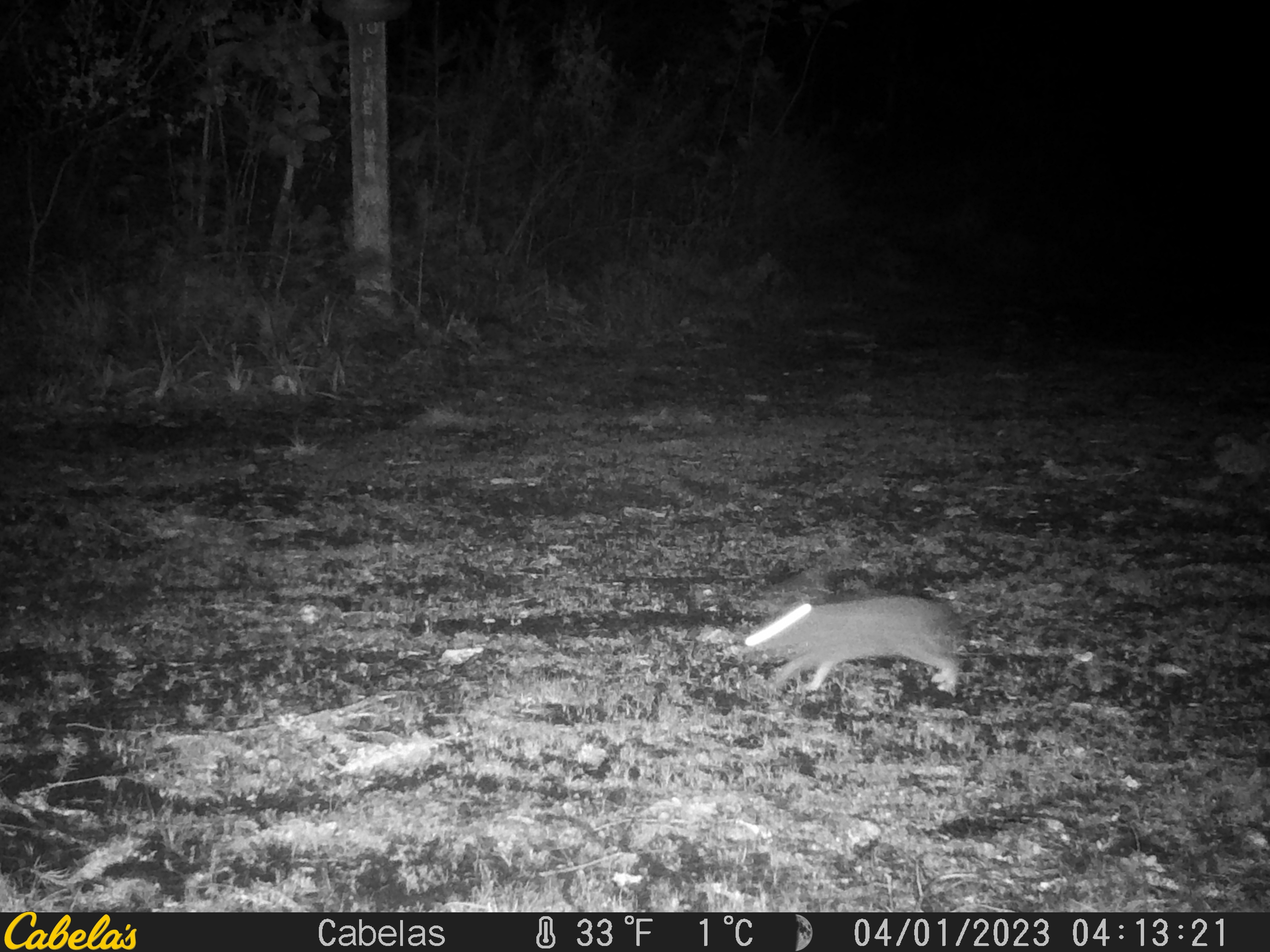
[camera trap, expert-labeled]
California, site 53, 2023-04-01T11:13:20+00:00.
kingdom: Animalia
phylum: Chordata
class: Mammalia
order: Lagomorpha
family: Leporidae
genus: Sylvilagus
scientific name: Sylvilagus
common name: cottontail rabbit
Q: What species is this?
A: Cottontail rabbit (Sylvilagus).